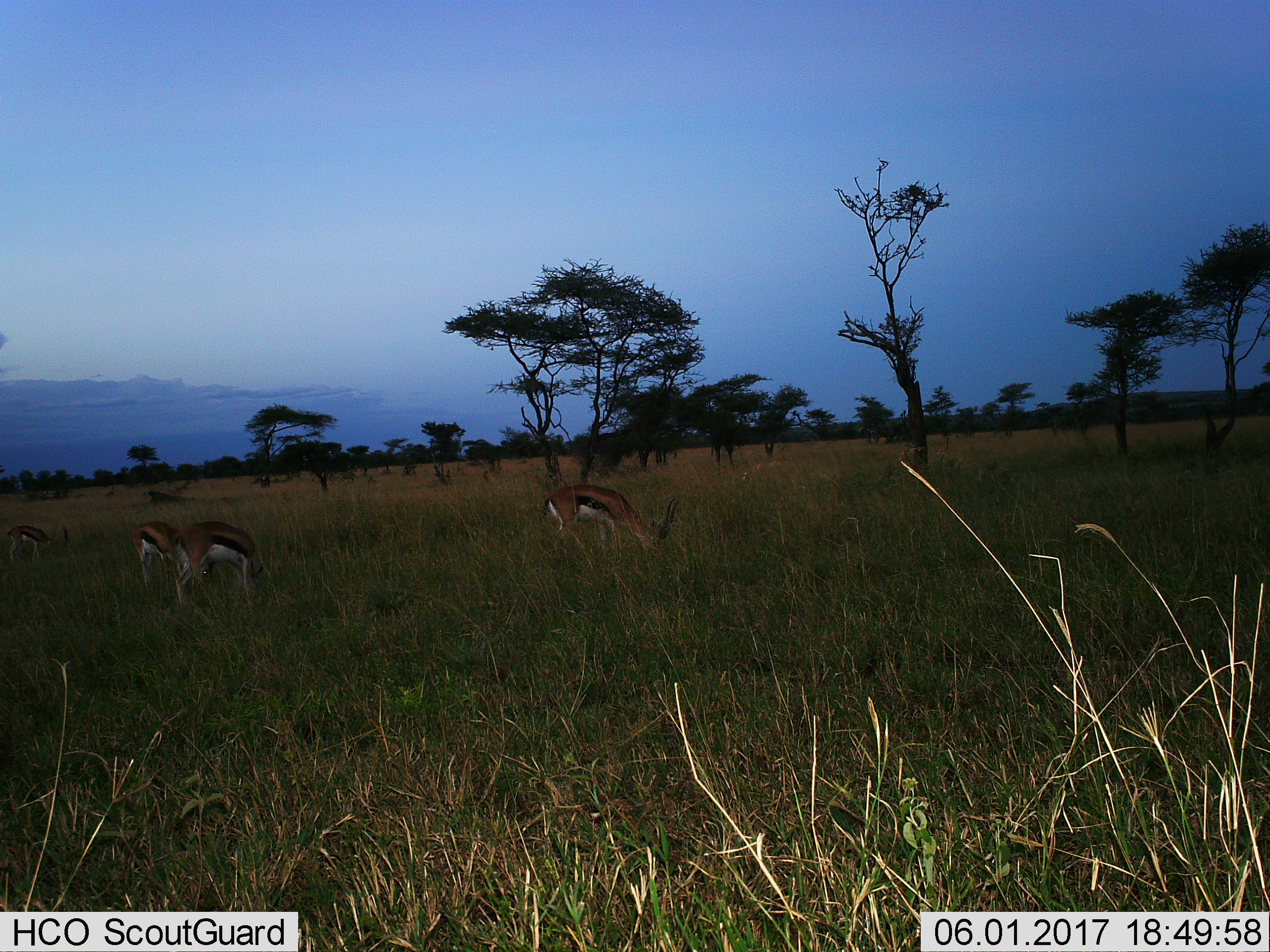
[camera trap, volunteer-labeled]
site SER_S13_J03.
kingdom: Animalia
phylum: Chordata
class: Mammalia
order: Artiodactyla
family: Bovidae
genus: Eudorcas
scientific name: Eudorcas thomsonii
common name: thomson's gazelle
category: gazellethomsons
Gazellethomsons (thomson's gazelle) (Eudorcas thomsonii), count 4. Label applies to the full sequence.